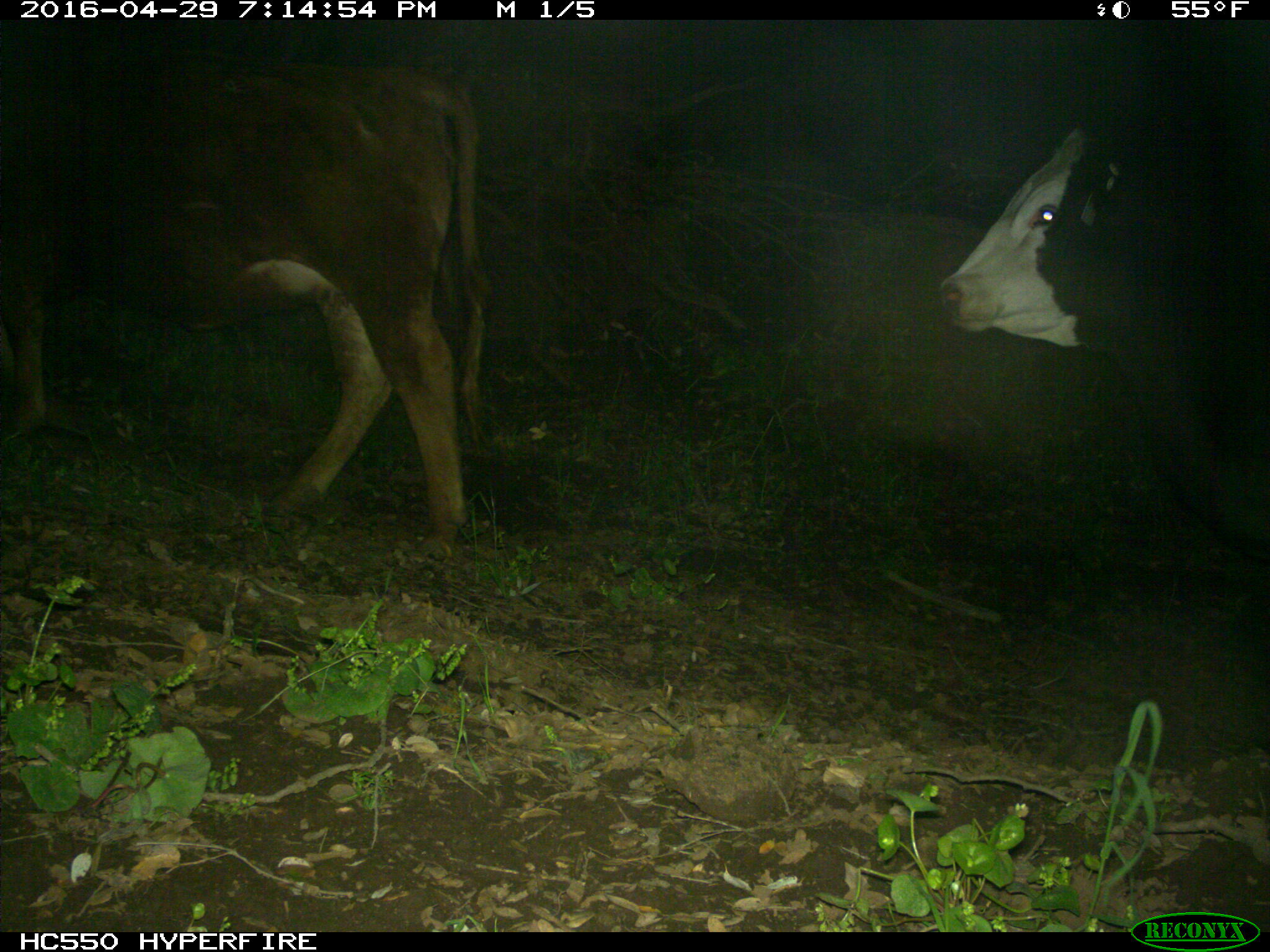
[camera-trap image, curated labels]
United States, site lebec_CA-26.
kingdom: Animalia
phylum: Chordata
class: Mammalia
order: Artiodactyla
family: Bovidae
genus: Bos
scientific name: Bos taurus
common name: domestic cow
Bos taurus (domestic cow).